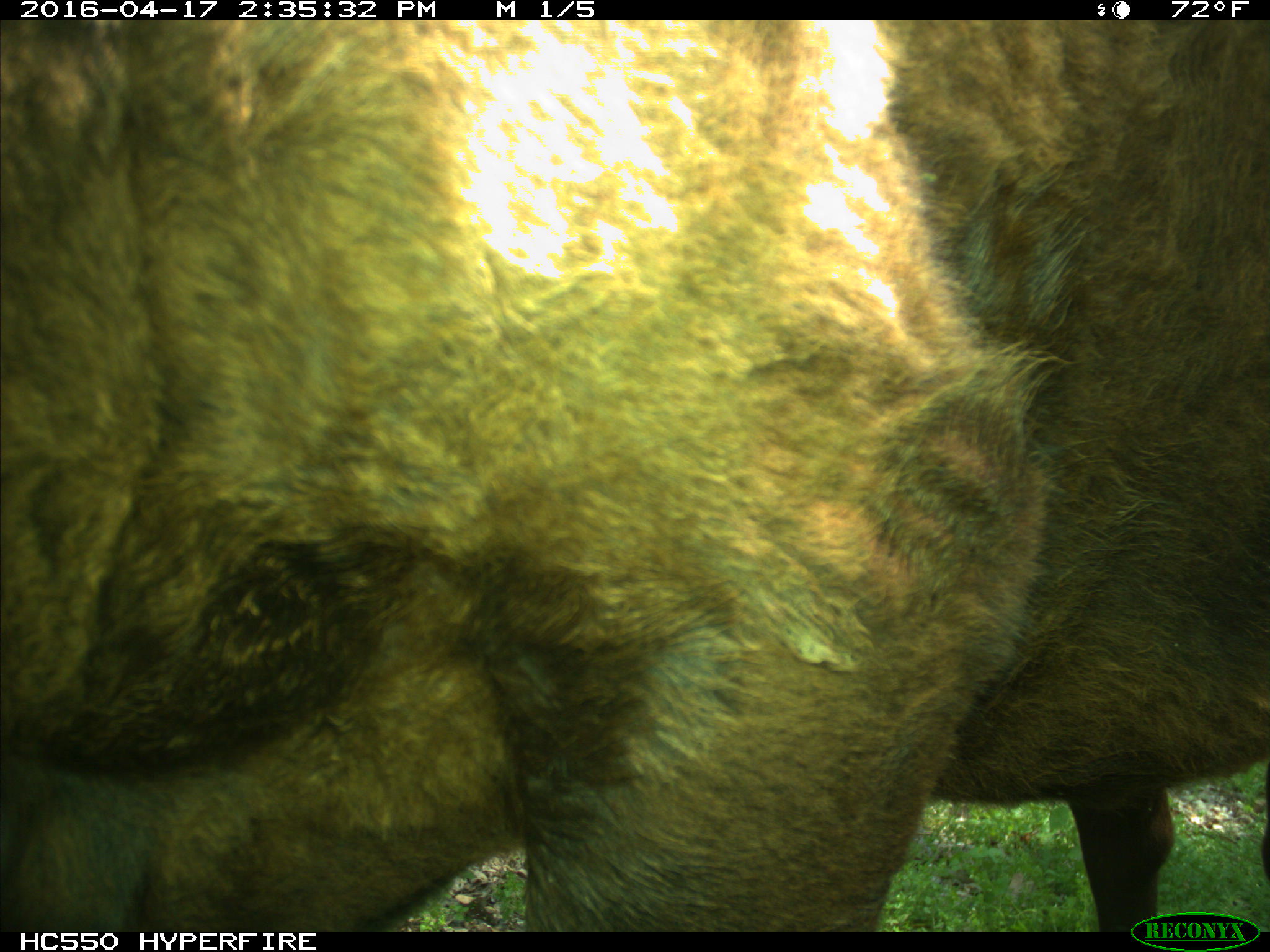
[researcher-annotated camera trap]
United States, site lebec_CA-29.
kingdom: Animalia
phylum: Chordata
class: Mammalia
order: Artiodactyla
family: Bovidae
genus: Bos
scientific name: Bos taurus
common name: domestic cow